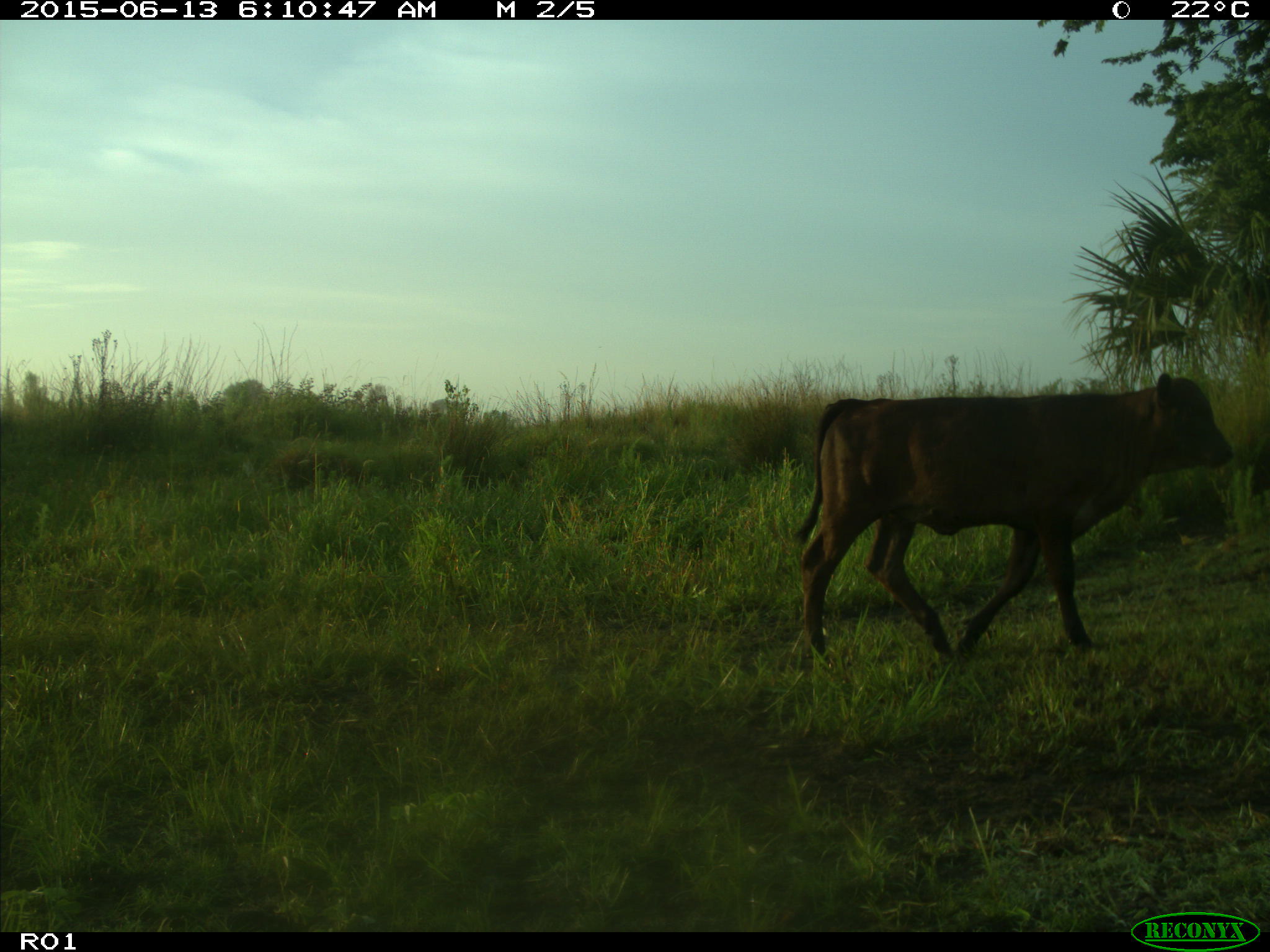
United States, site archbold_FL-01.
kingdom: Animalia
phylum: Chordata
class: Mammalia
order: Artiodactyla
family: Bovidae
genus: Bos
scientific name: Bos taurus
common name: domestic cow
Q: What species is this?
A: Bos taurus (domestic cow).